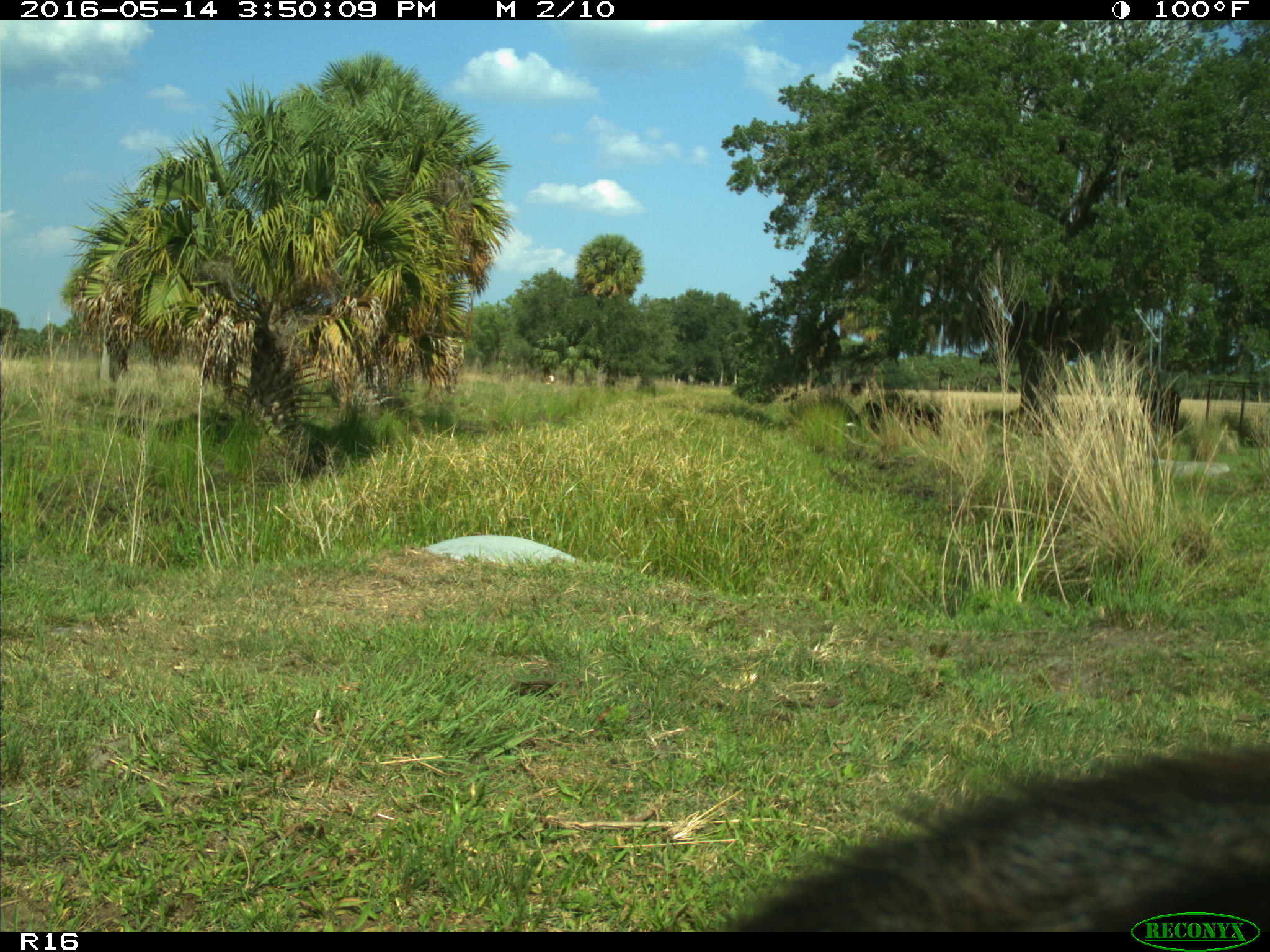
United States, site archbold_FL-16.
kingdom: Animalia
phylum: Chordata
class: Mammalia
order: Artiodactyla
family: Bovidae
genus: Bos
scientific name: Bos taurus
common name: domestic cow